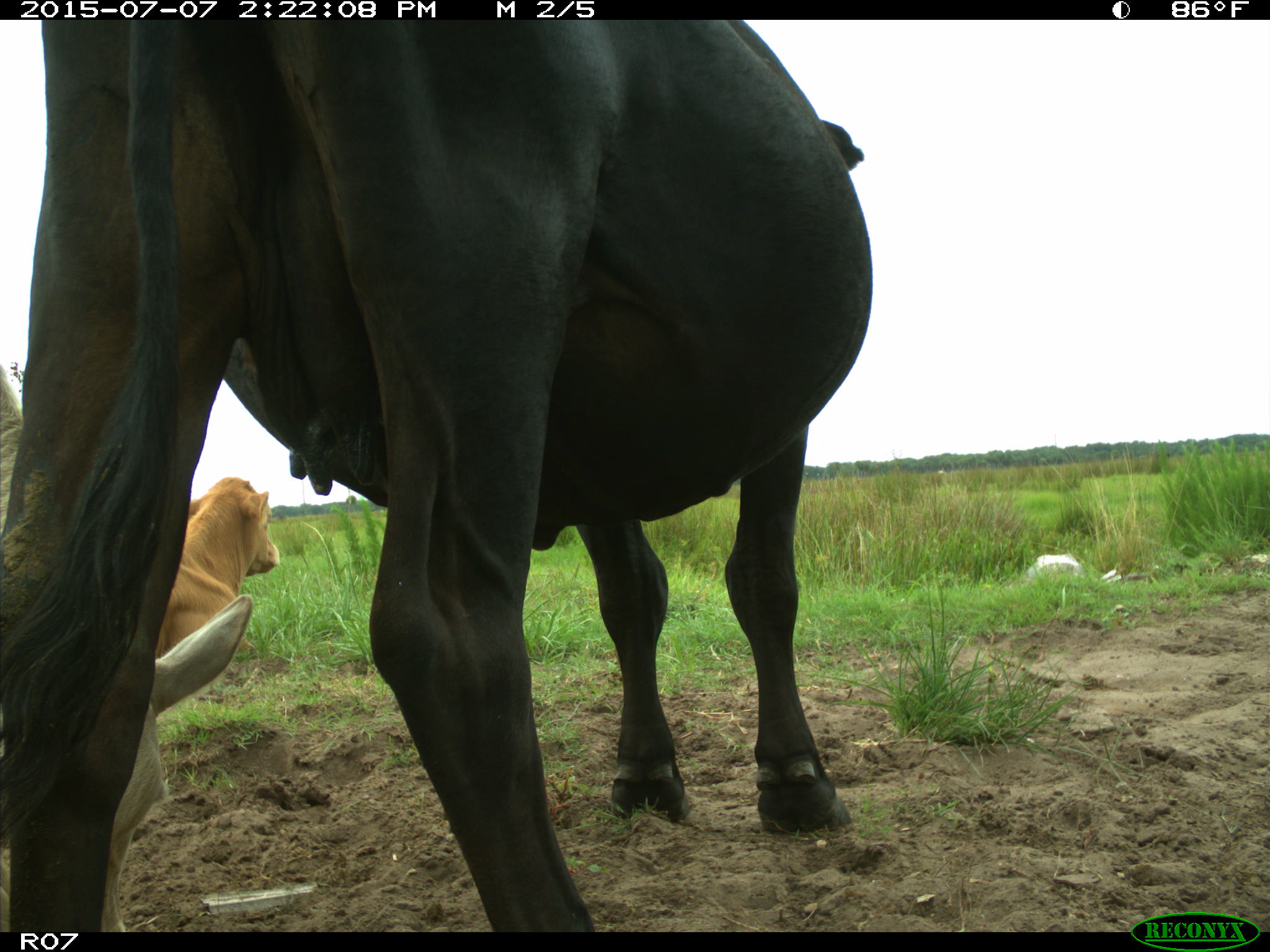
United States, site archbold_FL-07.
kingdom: Animalia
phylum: Chordata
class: Mammalia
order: Artiodactyla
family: Bovidae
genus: Bos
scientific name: Bos taurus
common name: domestic cow